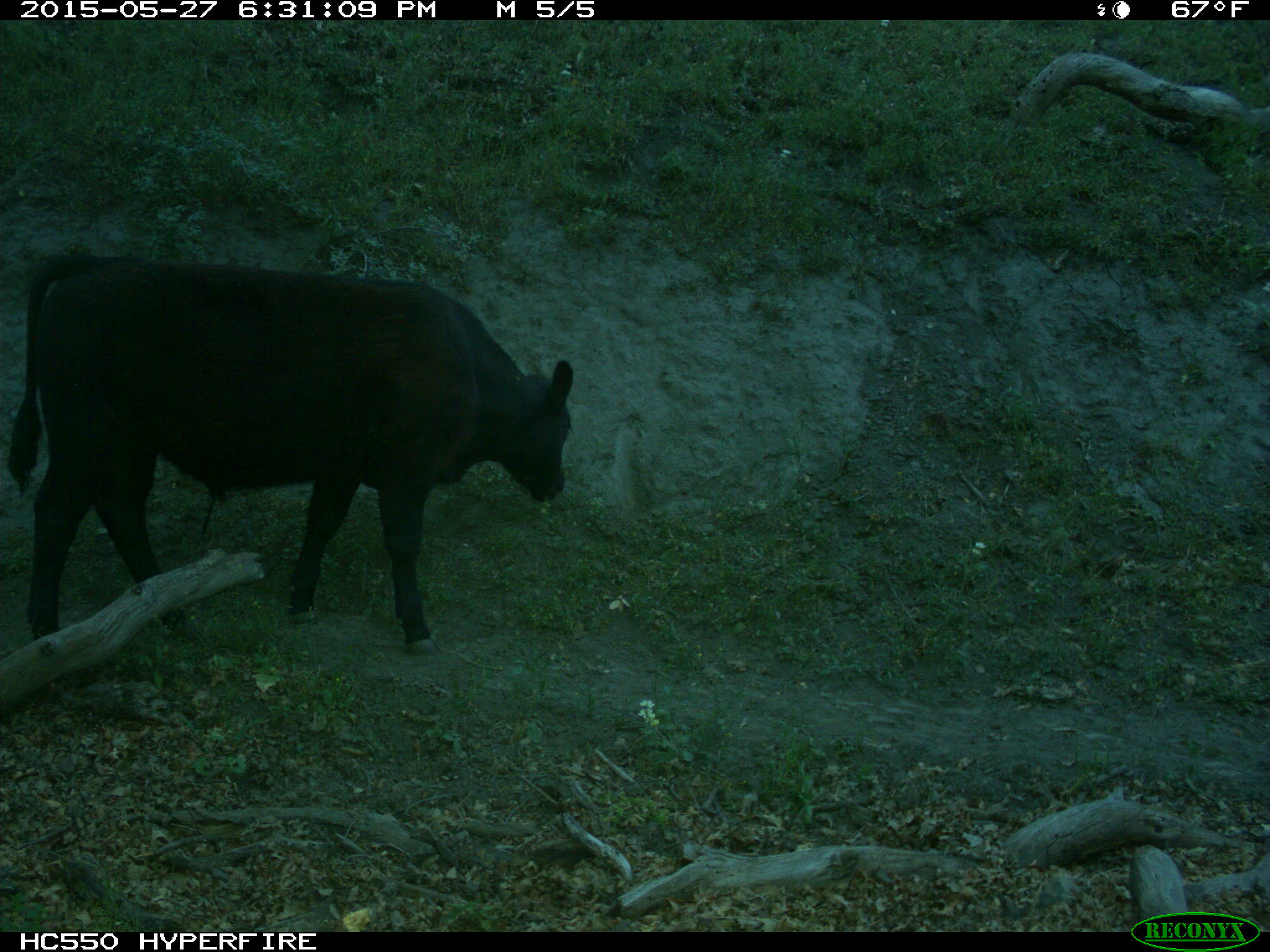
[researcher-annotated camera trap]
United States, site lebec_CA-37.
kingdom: Animalia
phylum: Chordata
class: Mammalia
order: Artiodactyla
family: Bovidae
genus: Bos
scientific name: Bos taurus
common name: domestic cow